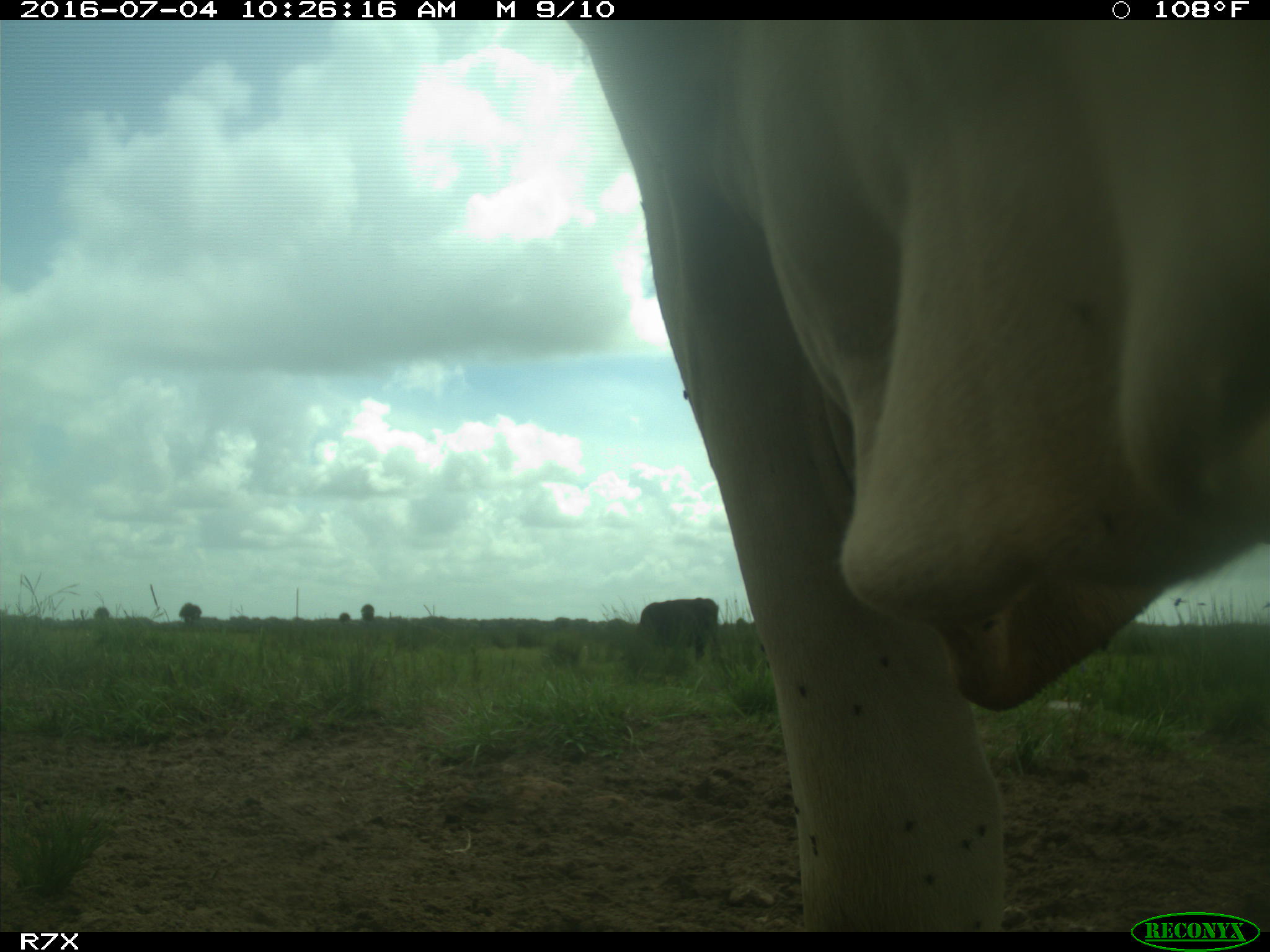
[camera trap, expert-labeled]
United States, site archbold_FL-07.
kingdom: Animalia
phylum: Chordata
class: Mammalia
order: Artiodactyla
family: Bovidae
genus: Bos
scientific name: Bos taurus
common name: domestic cow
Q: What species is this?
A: Bos taurus (domestic cow).